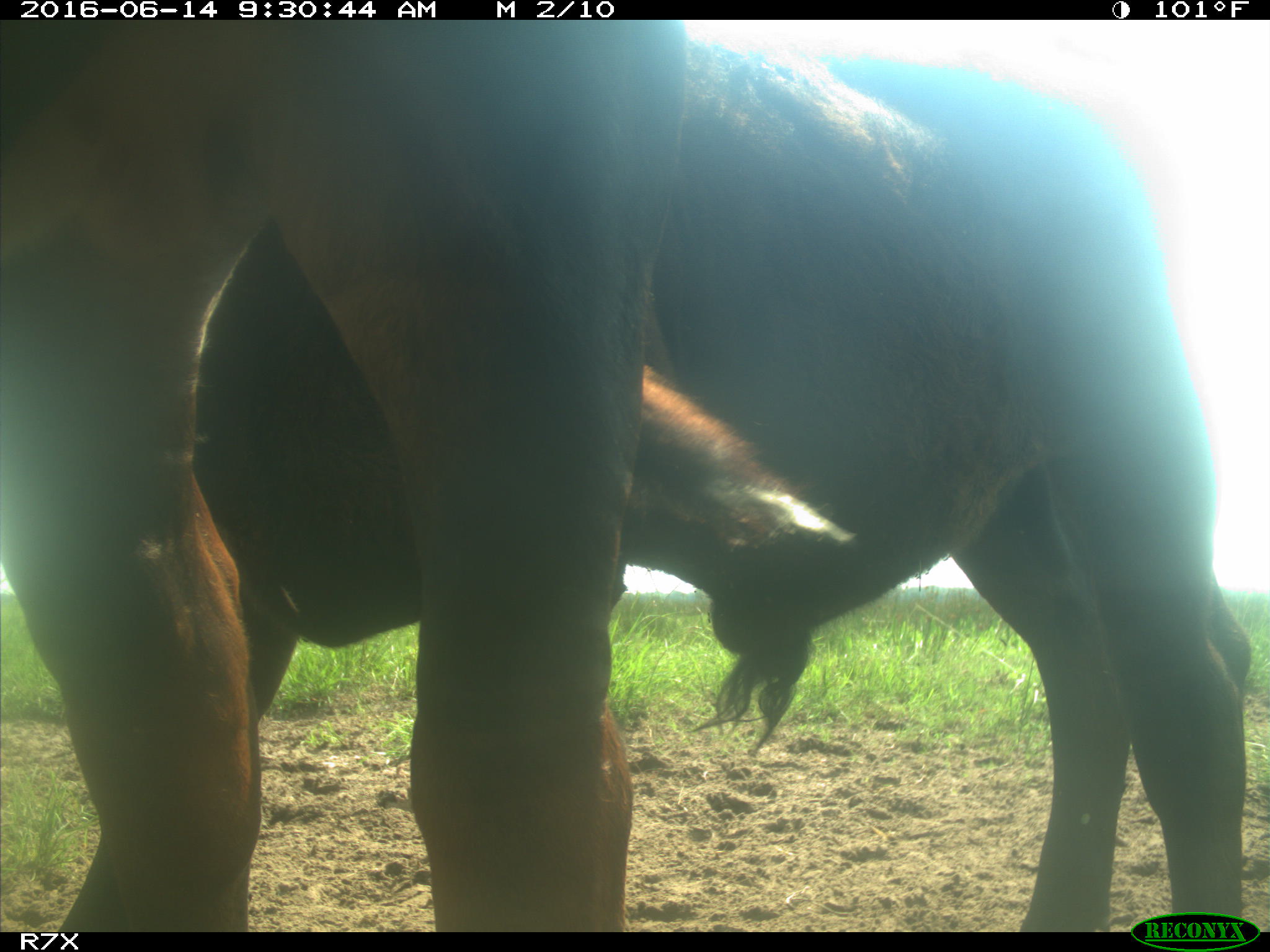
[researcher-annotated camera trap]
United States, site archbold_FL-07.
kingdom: Animalia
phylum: Chordata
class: Mammalia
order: Artiodactyla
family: Bovidae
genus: Bos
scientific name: Bos taurus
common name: domestic cow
Bos taurus (domestic cow).